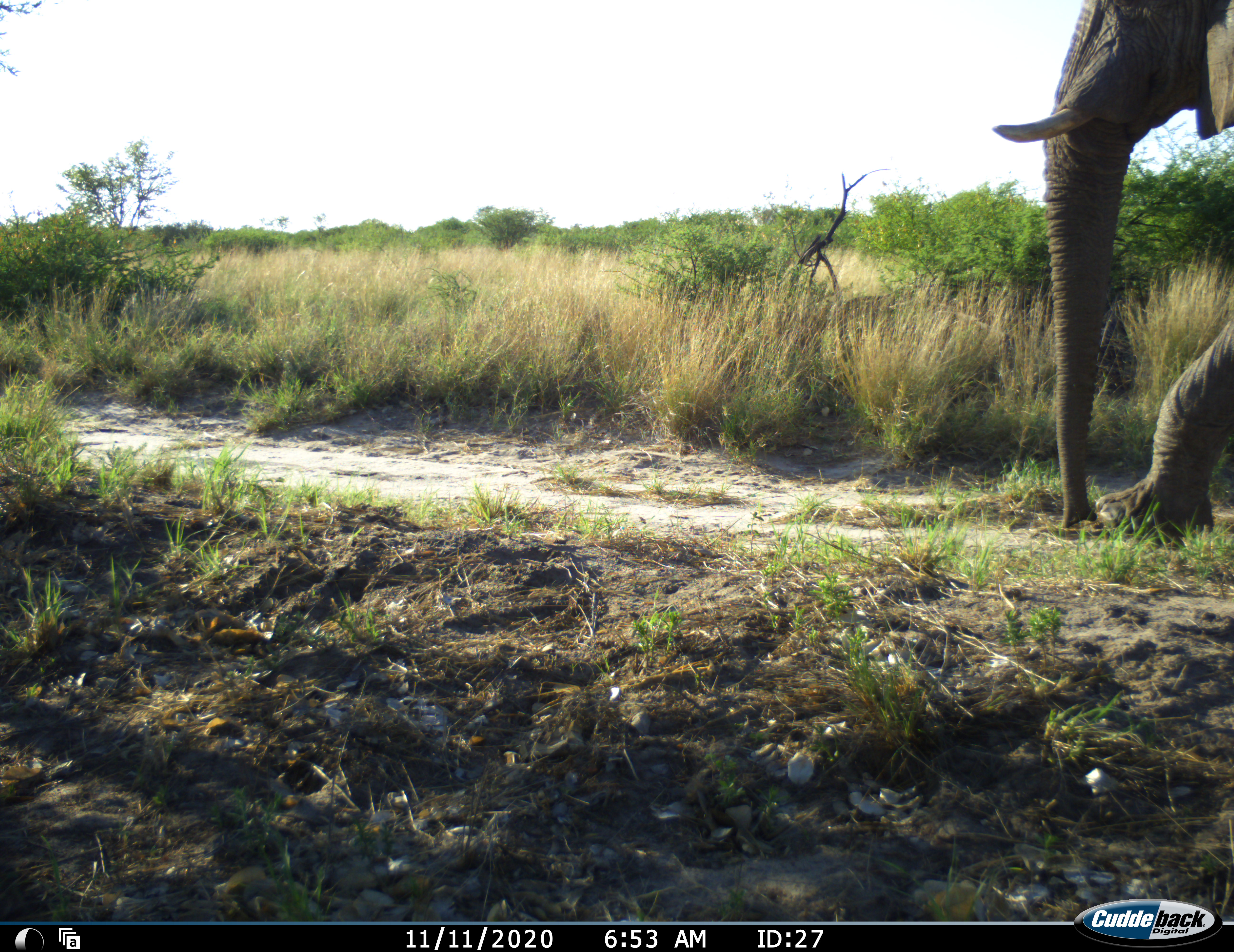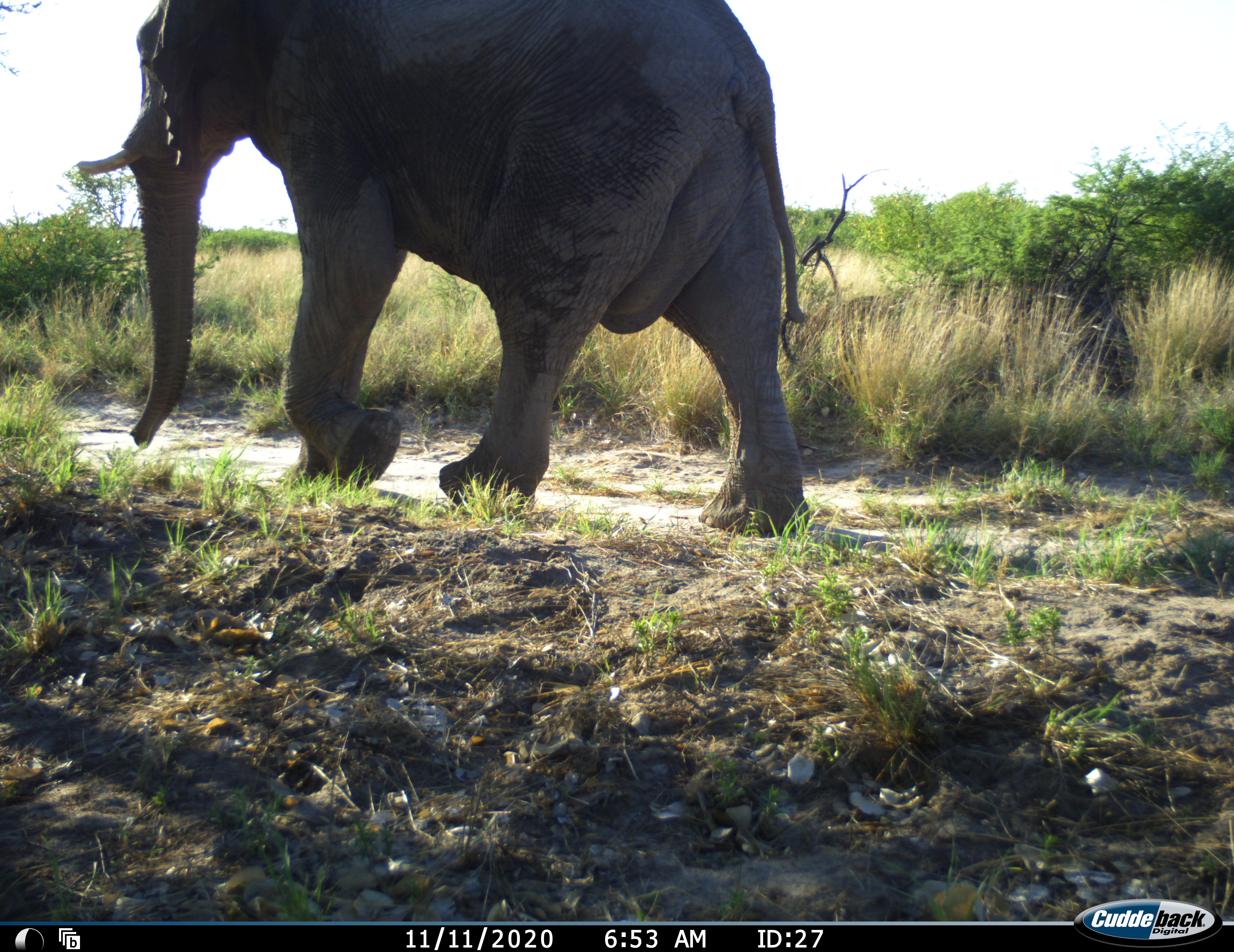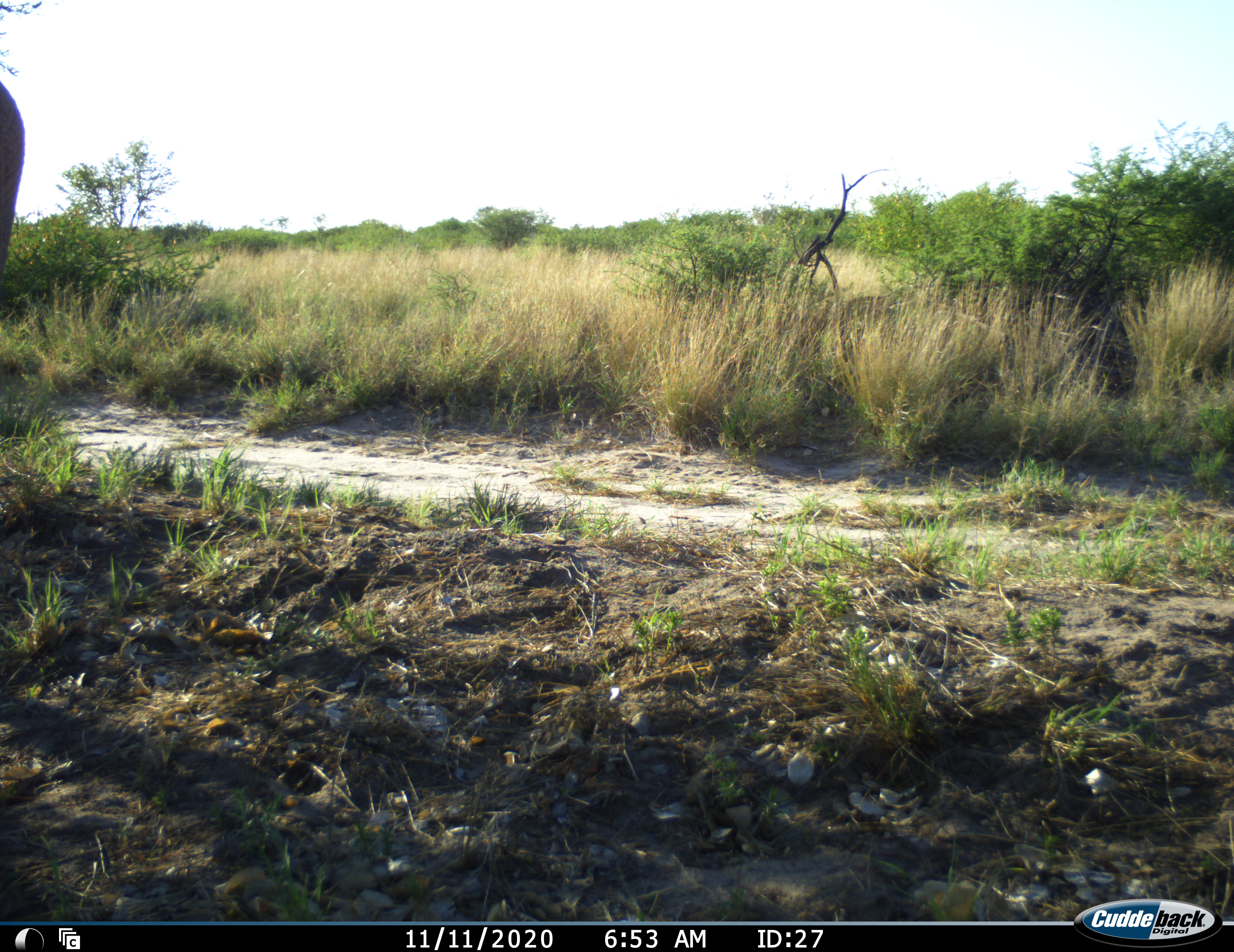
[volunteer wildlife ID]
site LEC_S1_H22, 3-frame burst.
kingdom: Animalia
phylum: Chordata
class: Mammalia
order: Proboscidea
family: Elephantidae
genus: Loxodonta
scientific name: Loxodonta africana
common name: african bush elephant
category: elephant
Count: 1.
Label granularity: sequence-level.